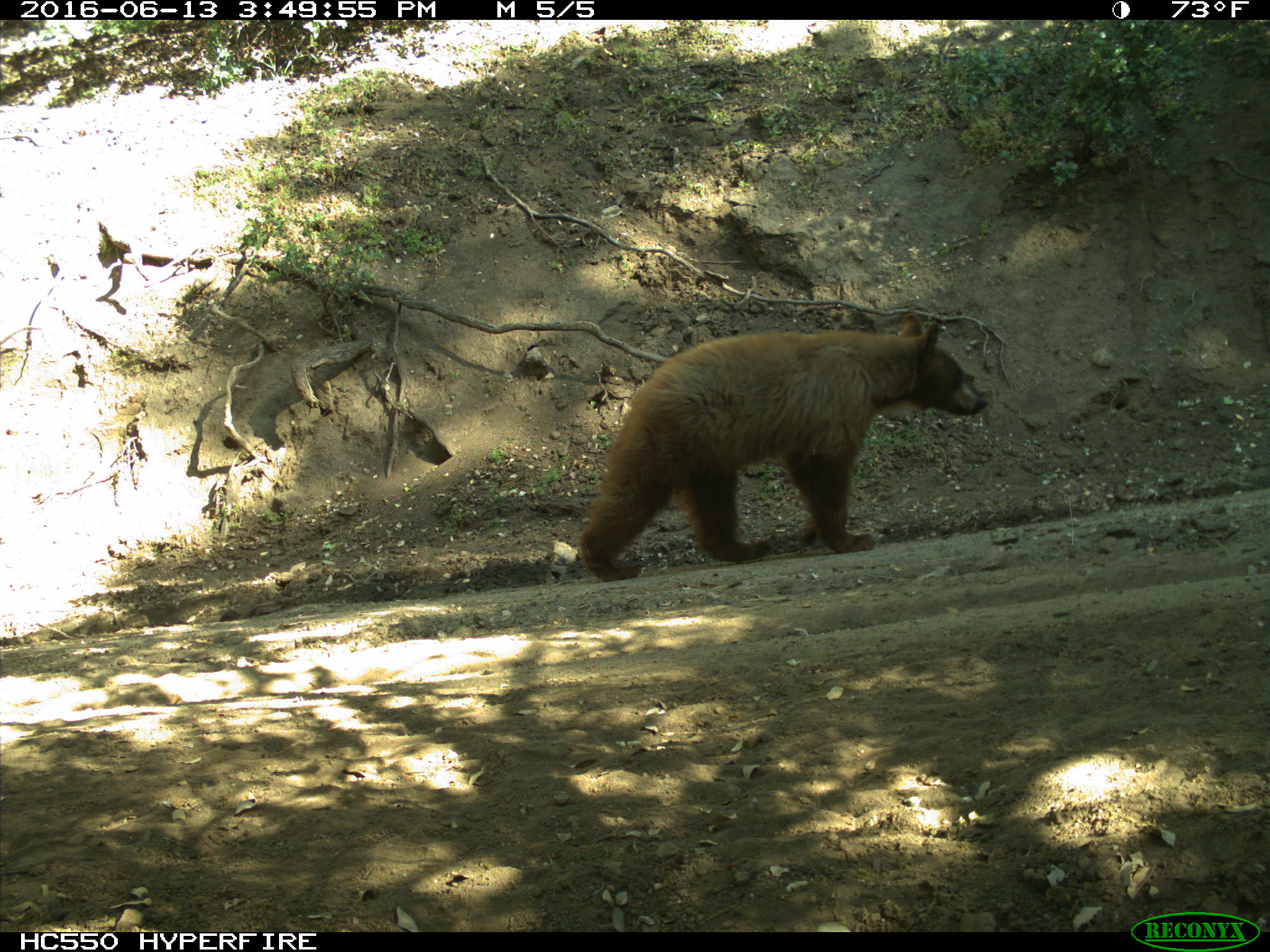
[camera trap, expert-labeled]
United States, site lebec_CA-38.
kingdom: Animalia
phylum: Chordata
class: Mammalia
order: Carnivora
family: Ursidae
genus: Ursus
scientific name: Ursus americanus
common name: american black bear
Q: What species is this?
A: Ursus americanus (american black bear).